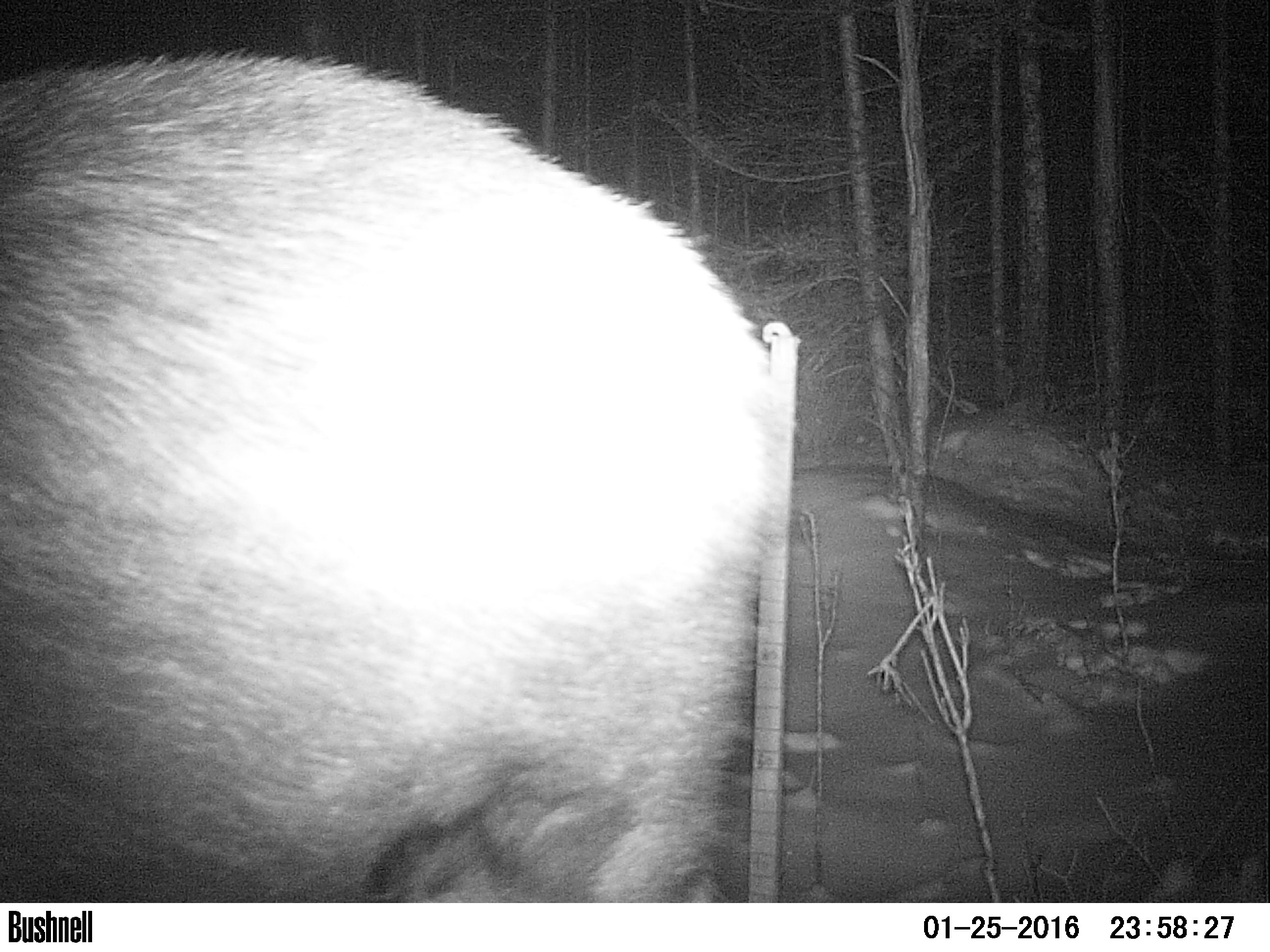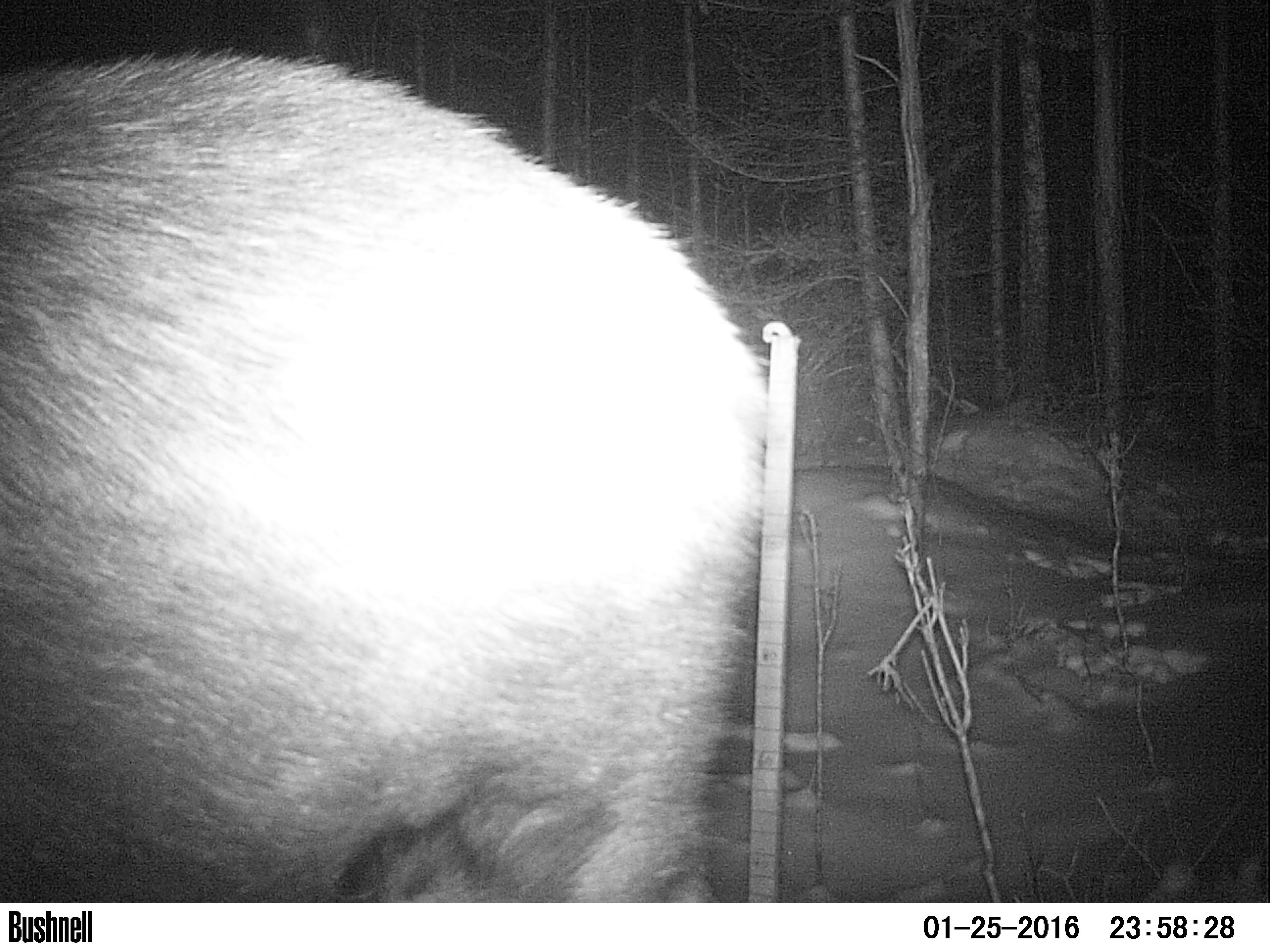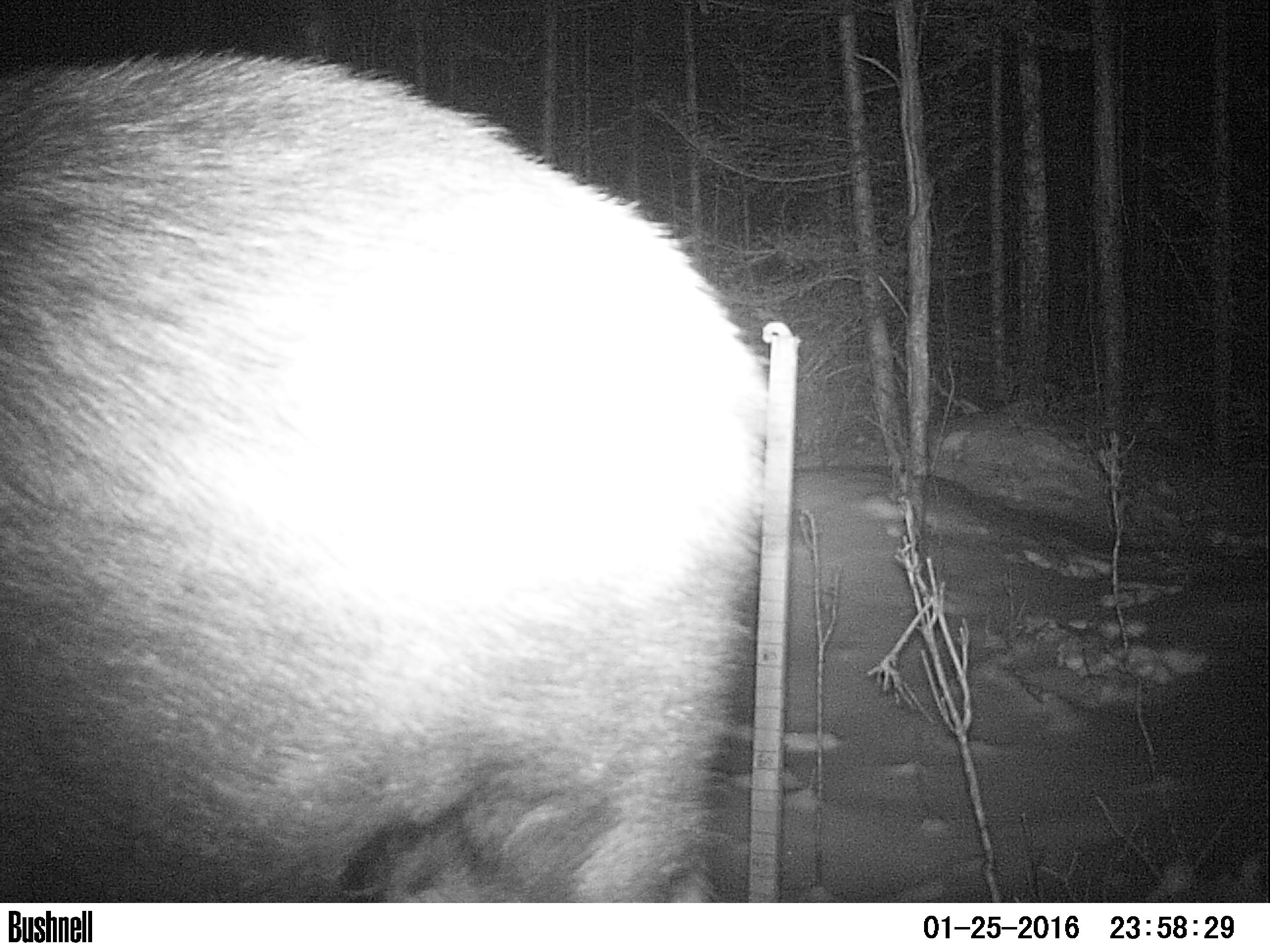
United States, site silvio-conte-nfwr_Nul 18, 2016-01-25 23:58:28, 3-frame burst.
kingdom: Animalia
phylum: Chordata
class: Mammalia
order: Artiodactyla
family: Cervidae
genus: Alces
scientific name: Alces alces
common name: moose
Moose (Alces alces).